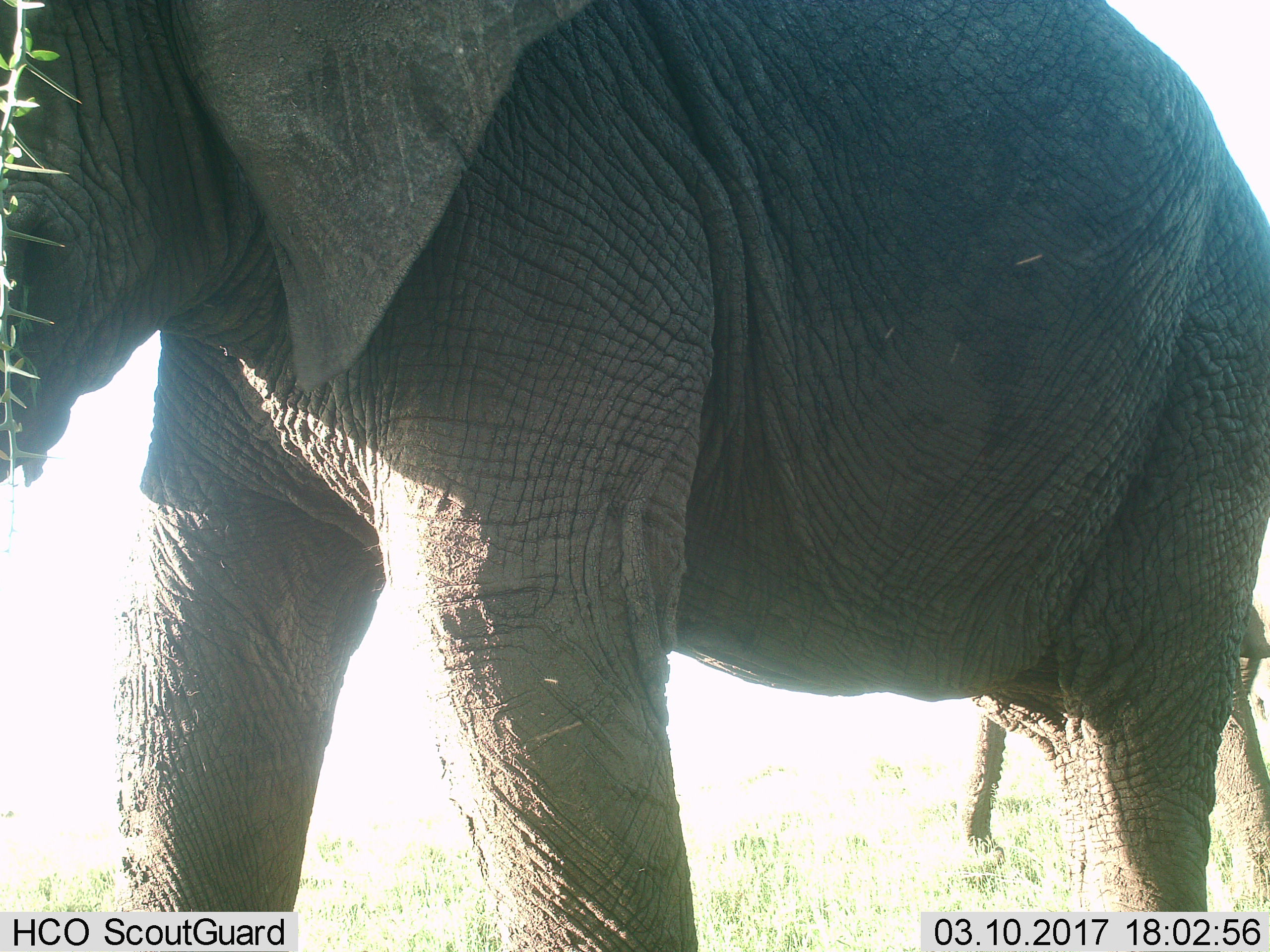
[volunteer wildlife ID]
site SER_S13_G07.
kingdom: Animalia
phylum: Chordata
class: Mammalia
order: Proboscidea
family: Elephantidae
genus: Loxodonta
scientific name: Loxodonta africana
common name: african bush elephant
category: elephant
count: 2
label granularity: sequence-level